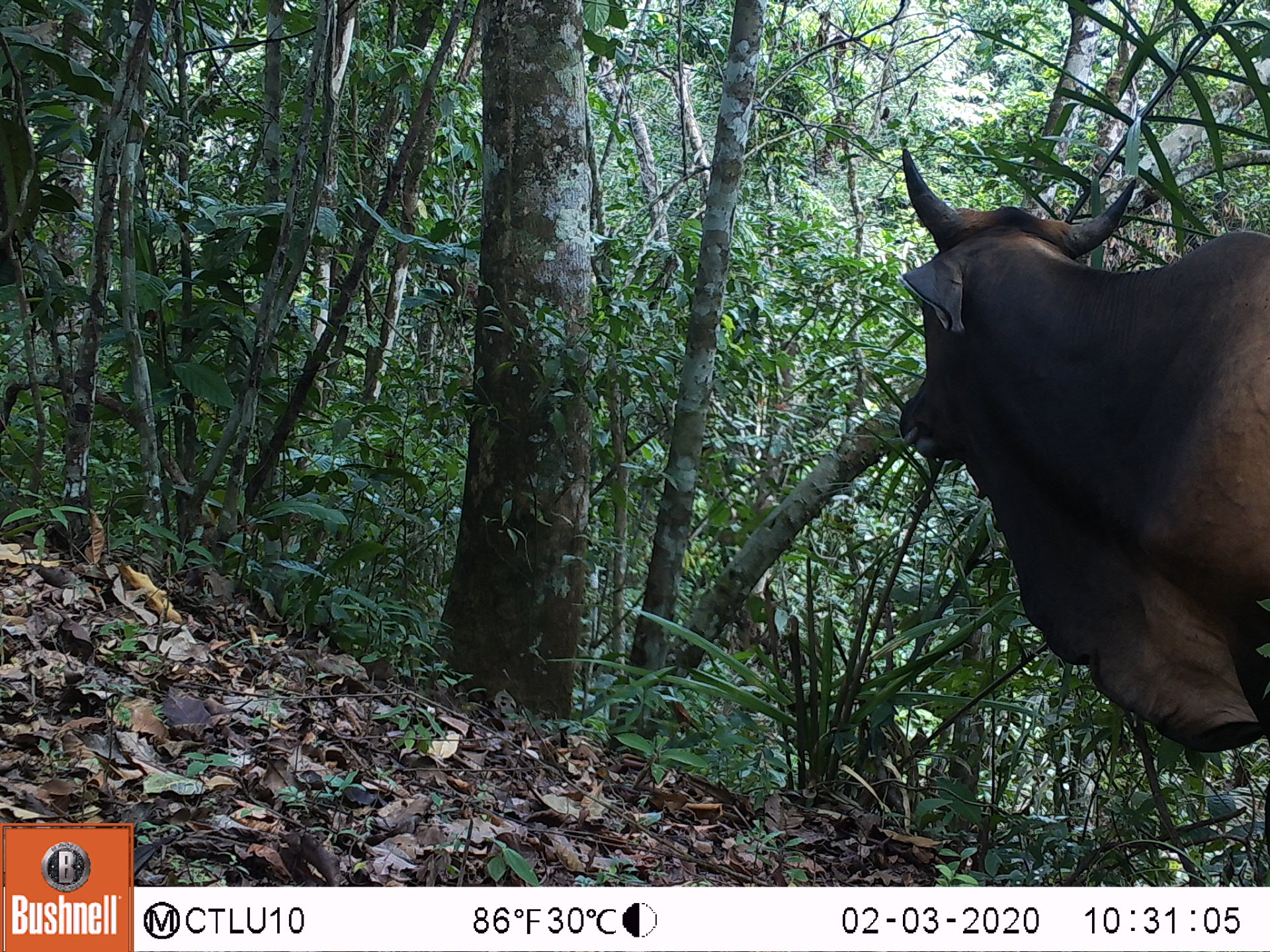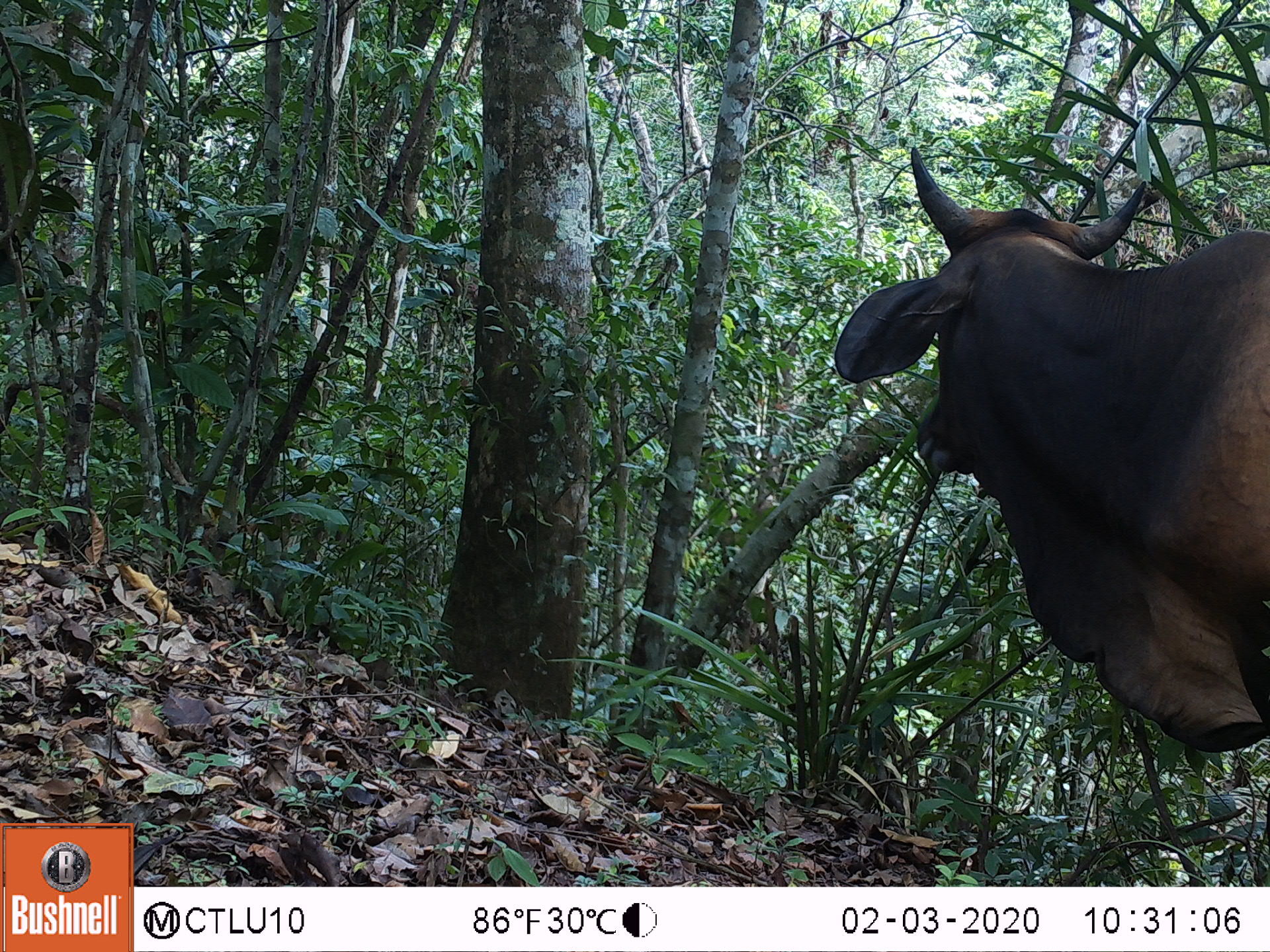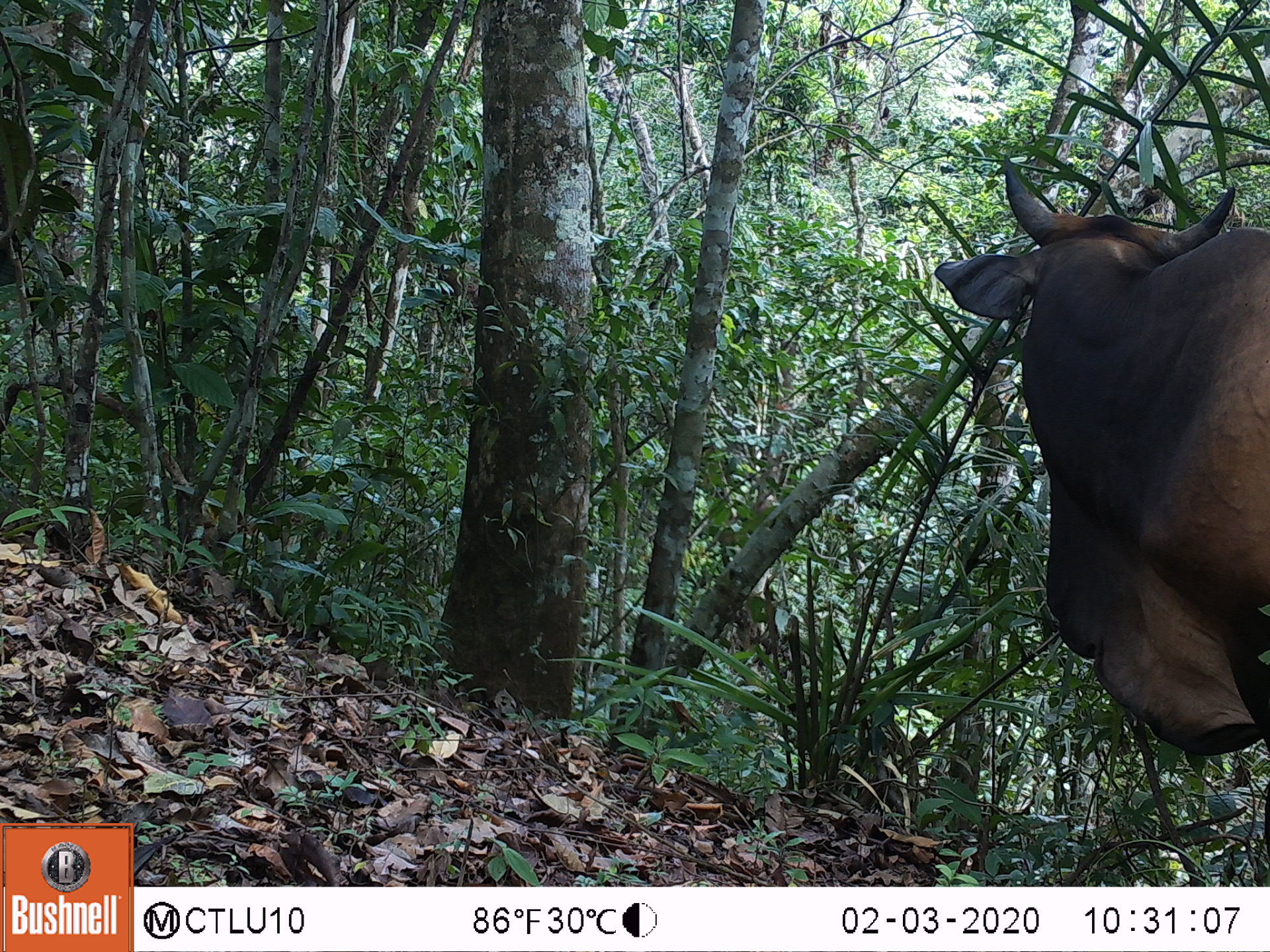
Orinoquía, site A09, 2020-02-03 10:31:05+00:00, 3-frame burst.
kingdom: Animalia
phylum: Chordata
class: Mammalia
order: Artiodactyla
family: Bovidae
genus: Bos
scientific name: Bos taurus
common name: cow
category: cattle